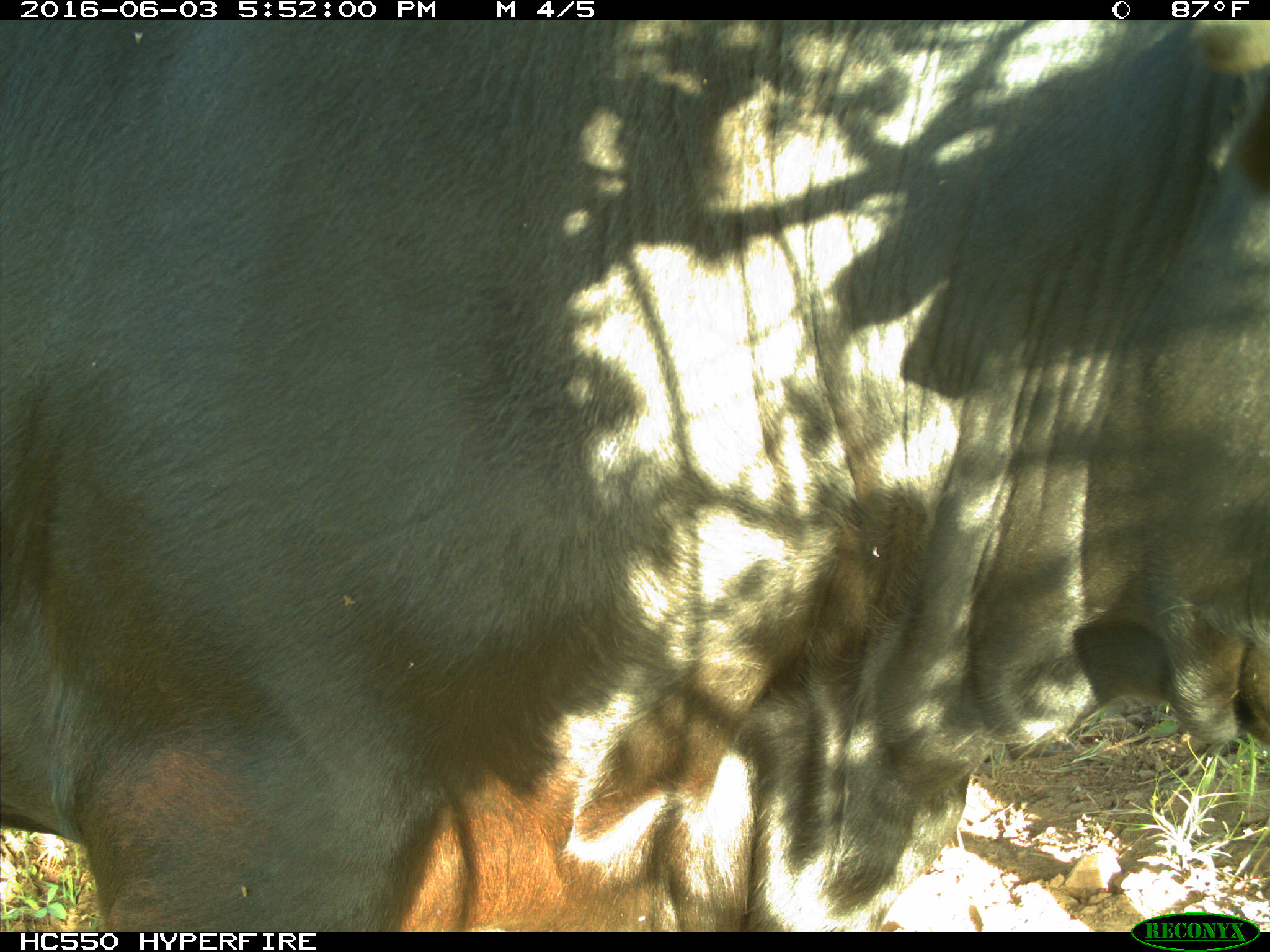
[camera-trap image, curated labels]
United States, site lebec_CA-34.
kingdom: Animalia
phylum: Chordata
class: Mammalia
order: Artiodactyla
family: Bovidae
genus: Bos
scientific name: Bos taurus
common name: domestic cow